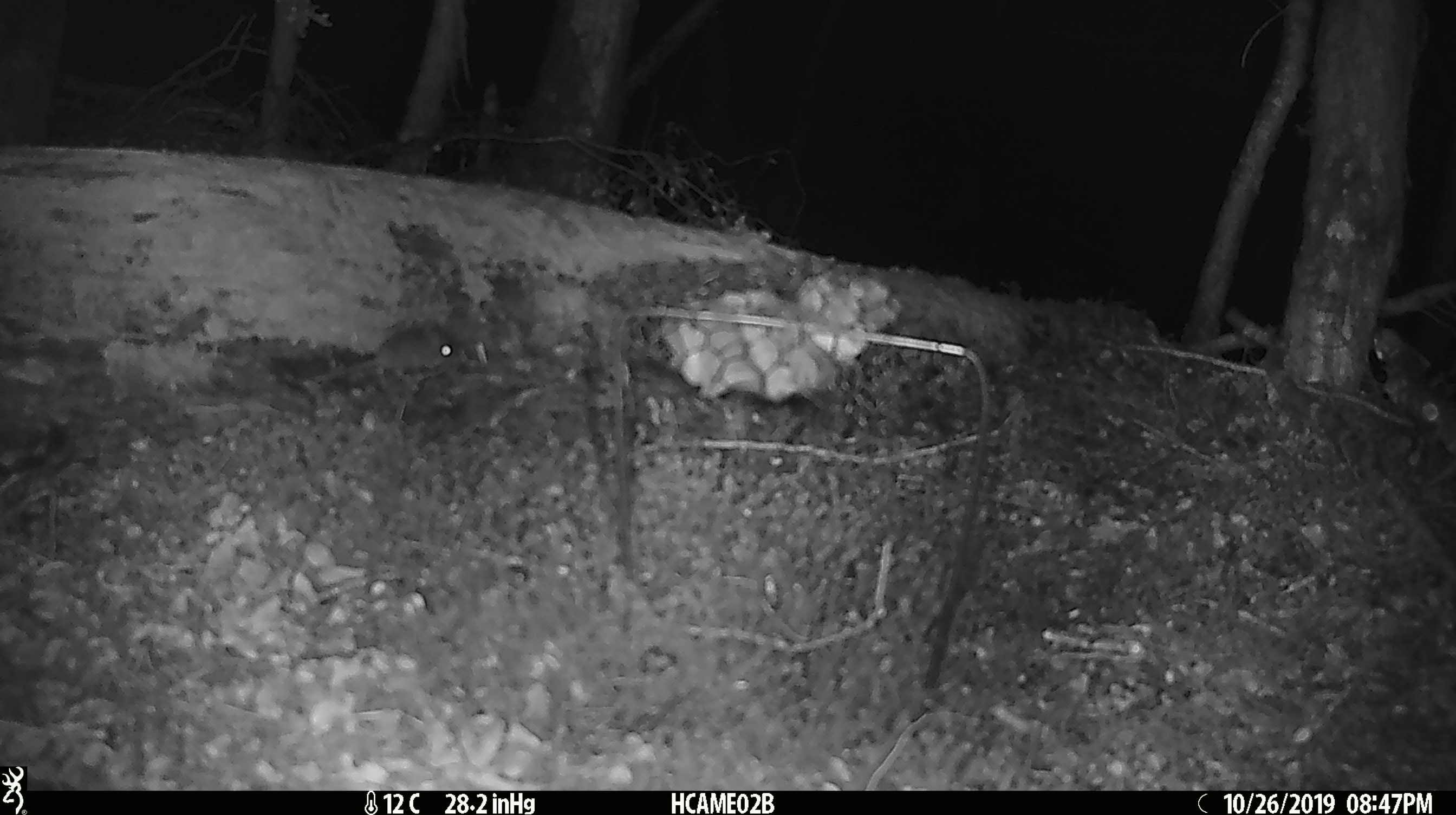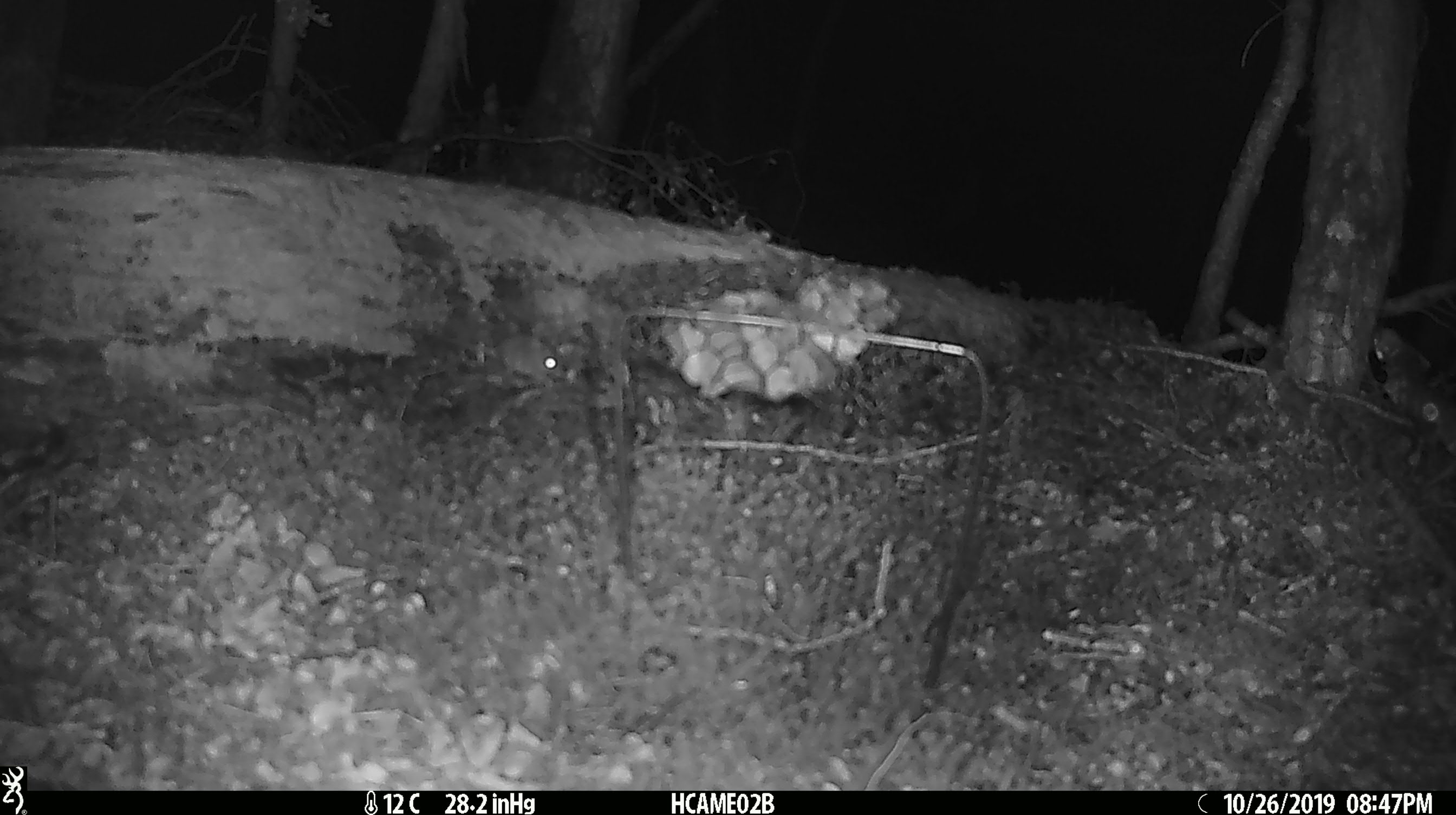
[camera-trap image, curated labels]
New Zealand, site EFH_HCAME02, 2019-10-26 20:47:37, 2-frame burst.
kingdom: Animalia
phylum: Chordata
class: Mammalia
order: Rodentia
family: Muridae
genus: Mus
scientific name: Mus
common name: mouse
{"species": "mouse (Mus)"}